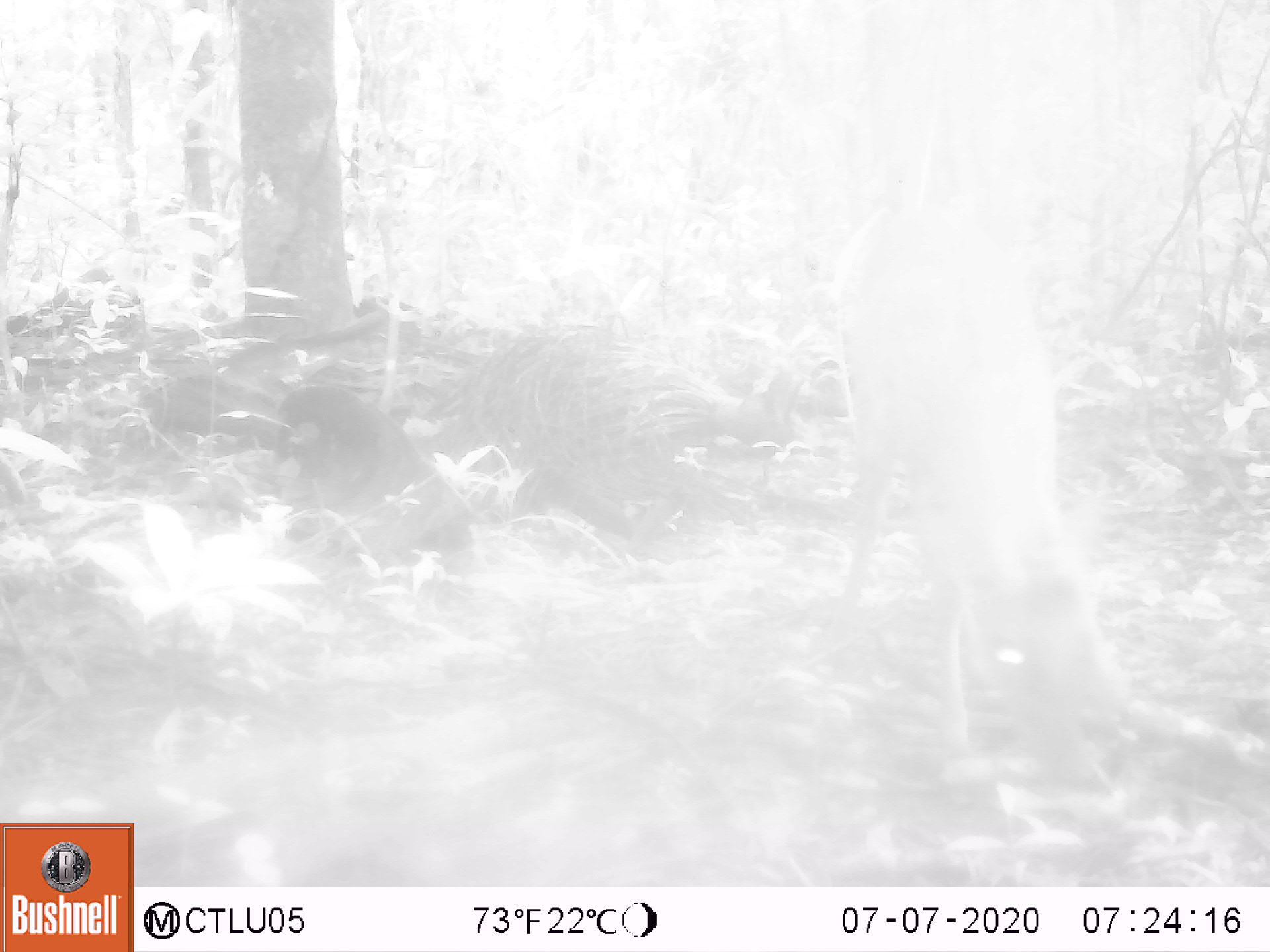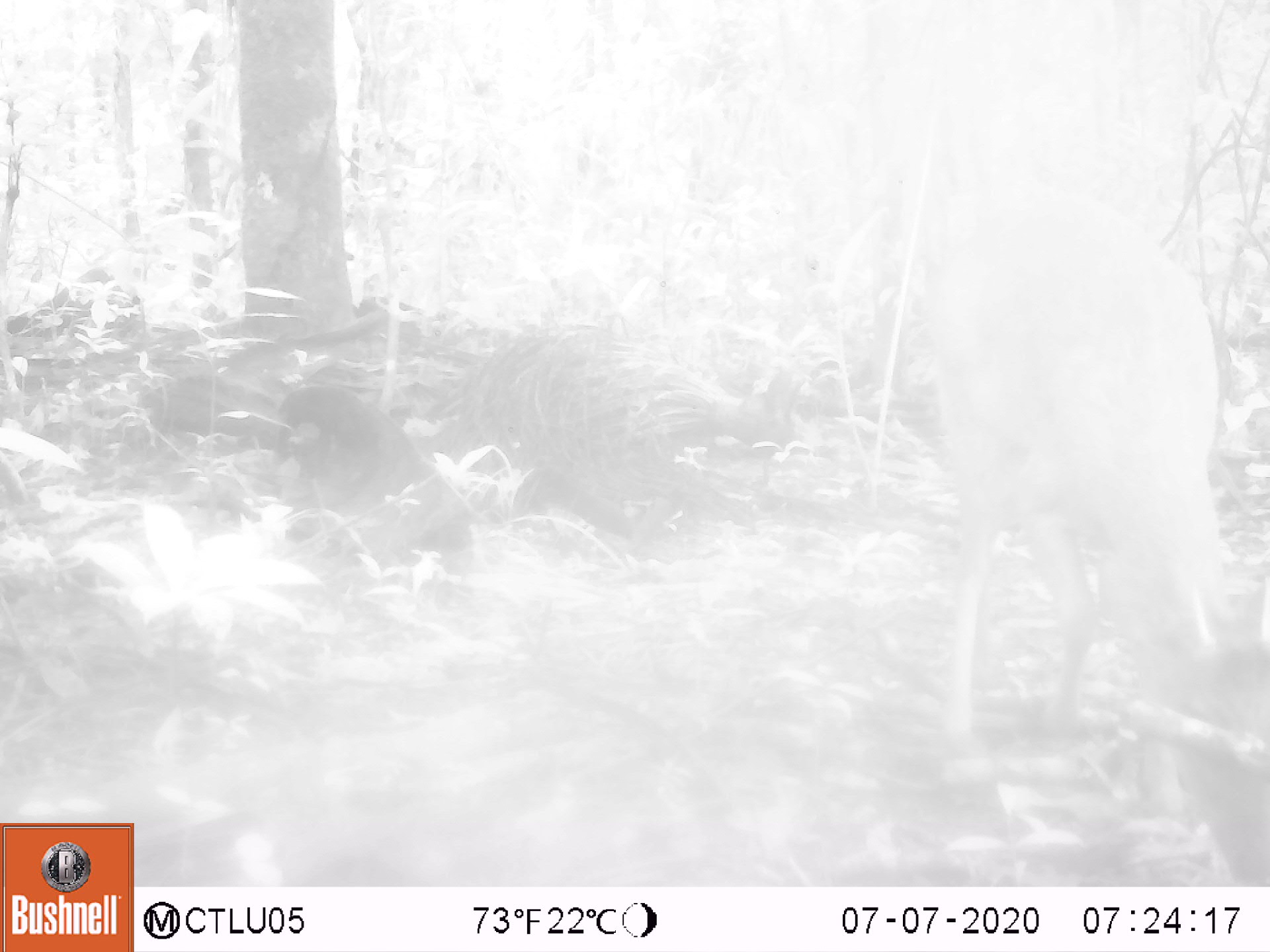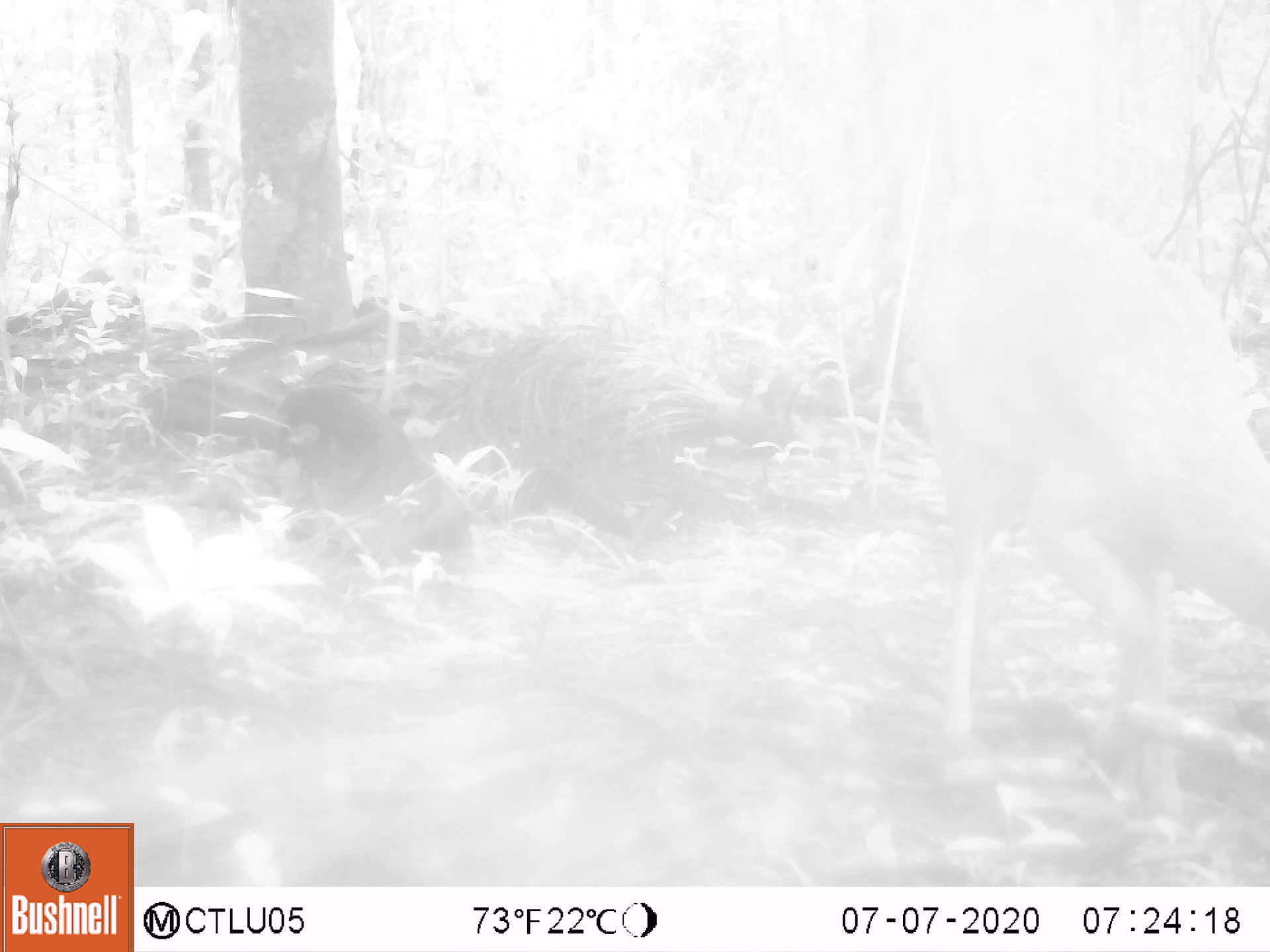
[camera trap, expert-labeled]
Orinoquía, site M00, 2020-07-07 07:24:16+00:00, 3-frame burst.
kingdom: Animalia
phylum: Chordata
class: Mammalia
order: Artiodactyla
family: Cervidae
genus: Mazama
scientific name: Mazama americana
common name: red brocket deer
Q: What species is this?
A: Red brocket deer (Mazama americana).